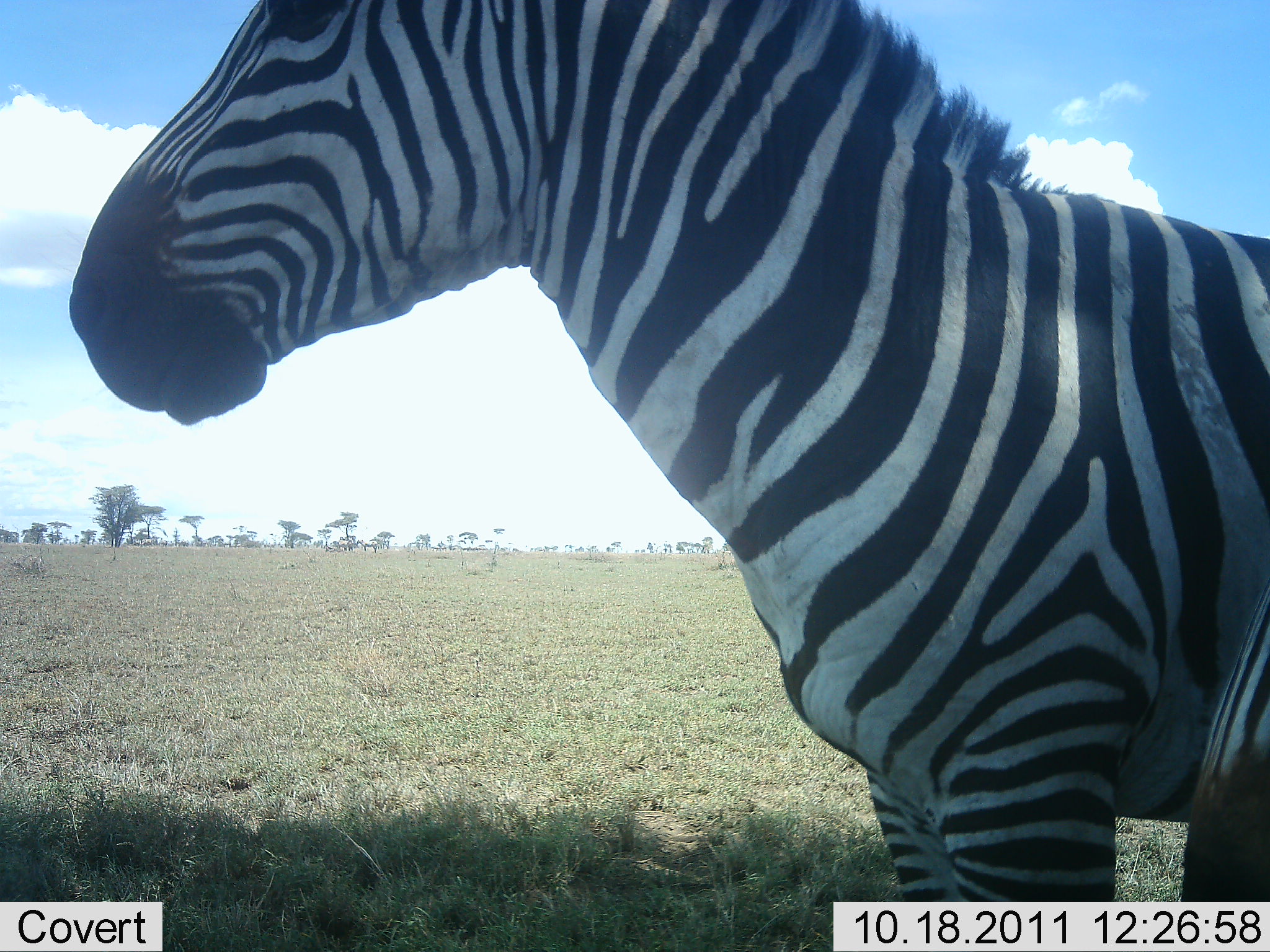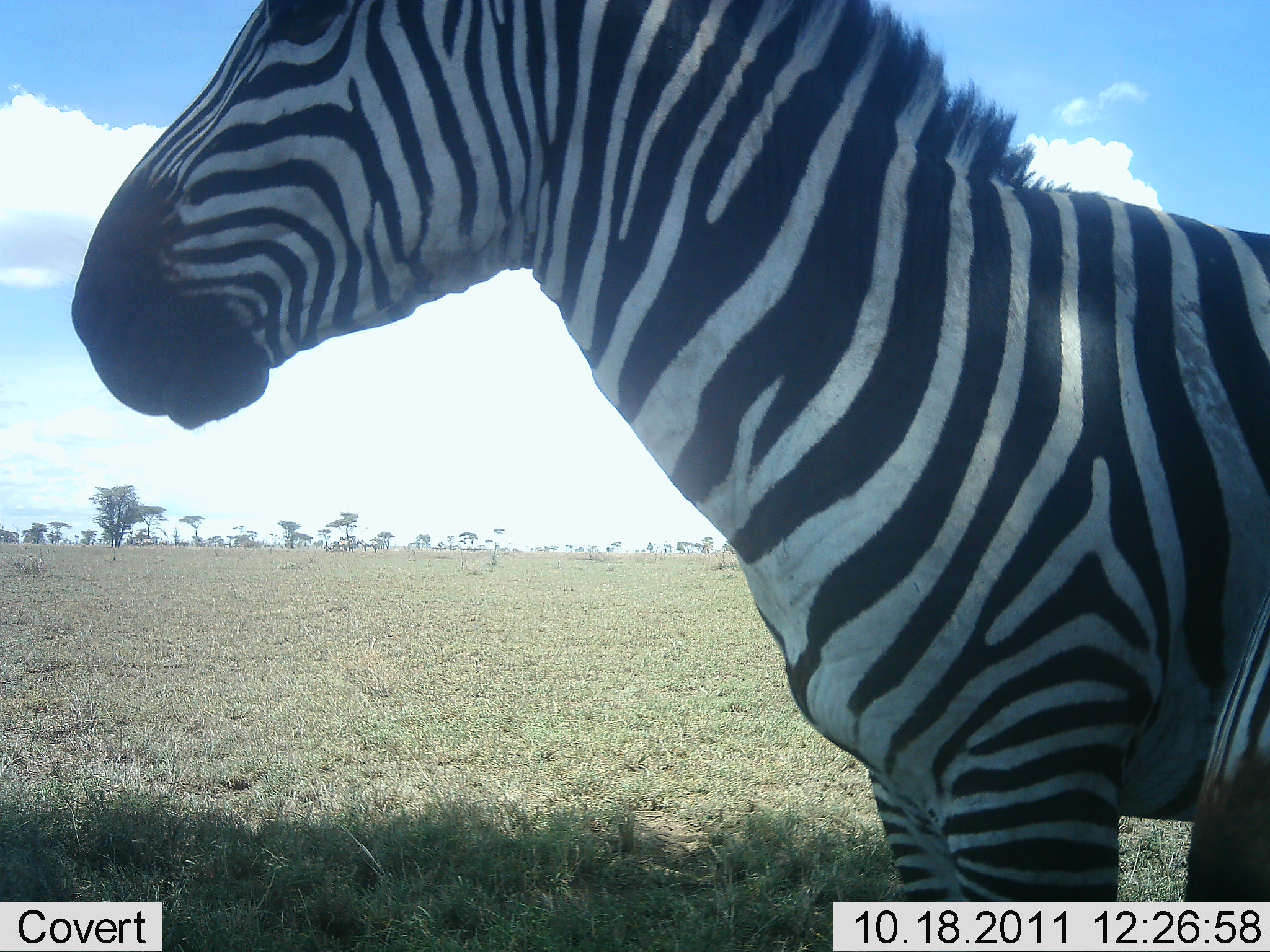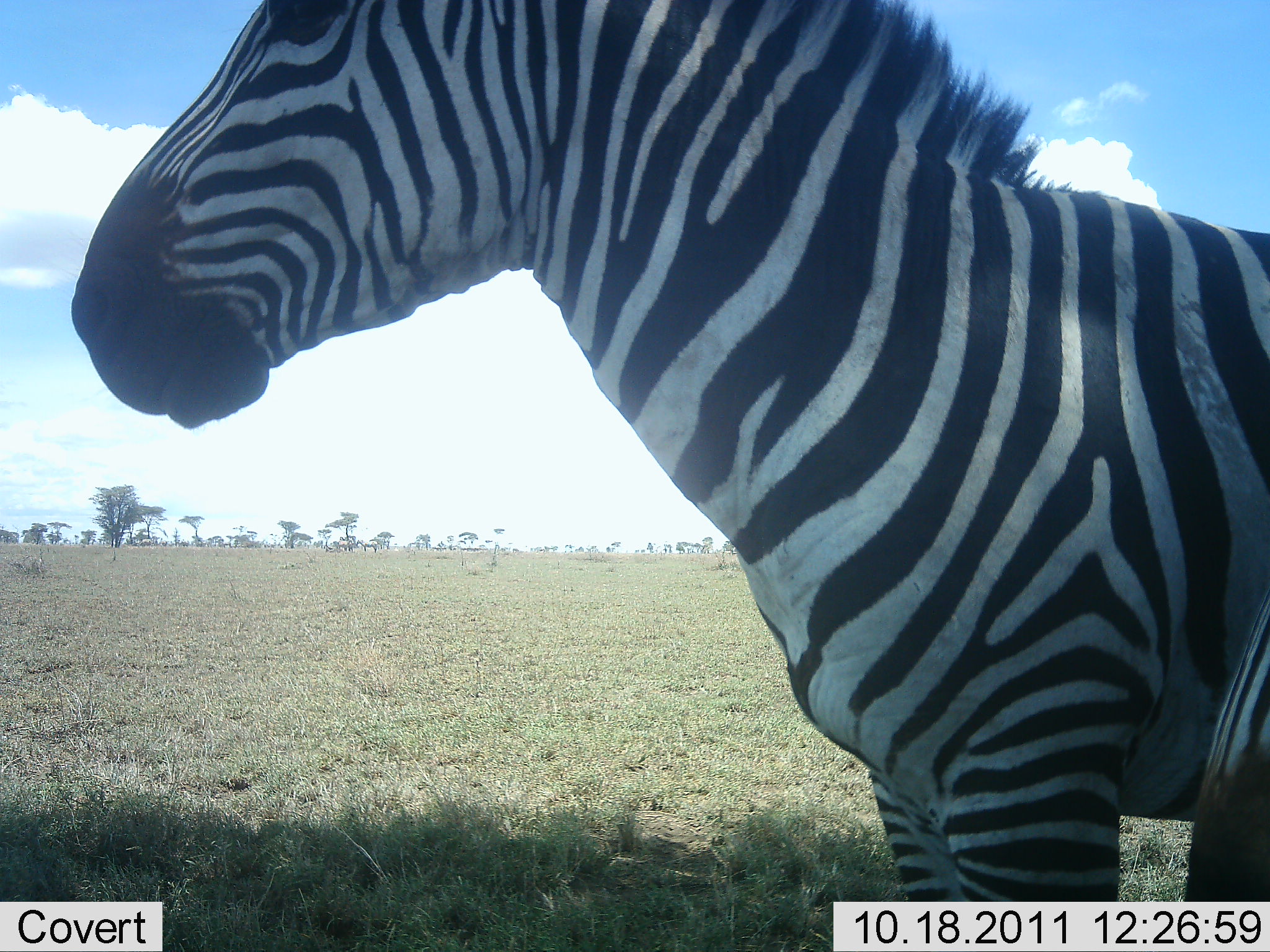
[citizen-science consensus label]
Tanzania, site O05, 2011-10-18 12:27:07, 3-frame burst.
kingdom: Animalia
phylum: Chordata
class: Mammalia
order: Perissodactyla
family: Equidae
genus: Equus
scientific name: Equus quagga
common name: plains zebra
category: zebra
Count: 1.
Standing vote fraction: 93%.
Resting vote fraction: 0%.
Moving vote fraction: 7%.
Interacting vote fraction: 0%.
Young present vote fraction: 0%.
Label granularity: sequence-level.